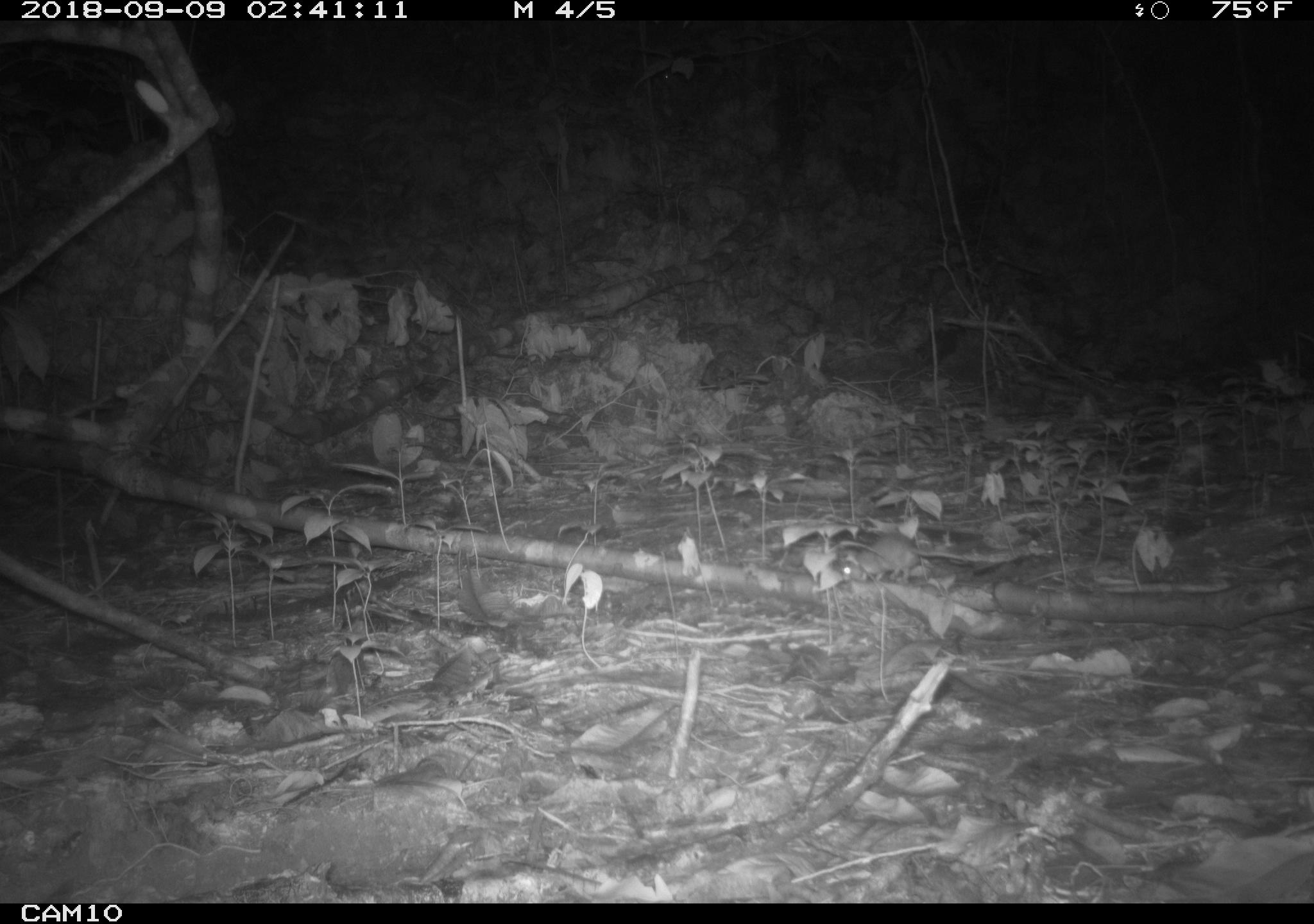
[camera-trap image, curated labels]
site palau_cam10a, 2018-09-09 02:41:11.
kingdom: Animalia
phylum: Chordata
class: Mammalia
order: Rodentia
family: Muridae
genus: Rattus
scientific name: Rattus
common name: rat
Rat (Rattus).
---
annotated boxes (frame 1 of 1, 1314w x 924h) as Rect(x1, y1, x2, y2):
rat: Rect(827, 527, 992, 586)